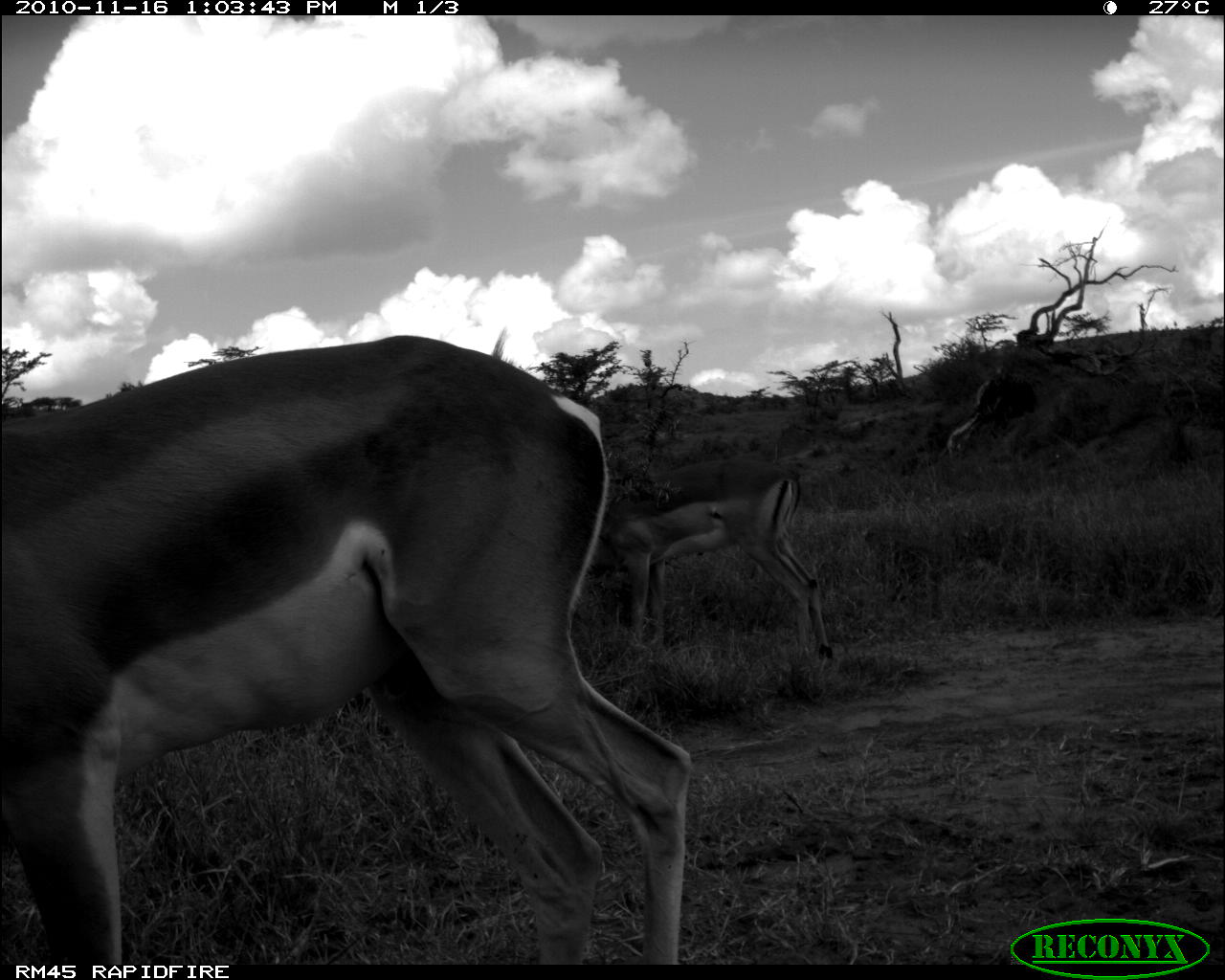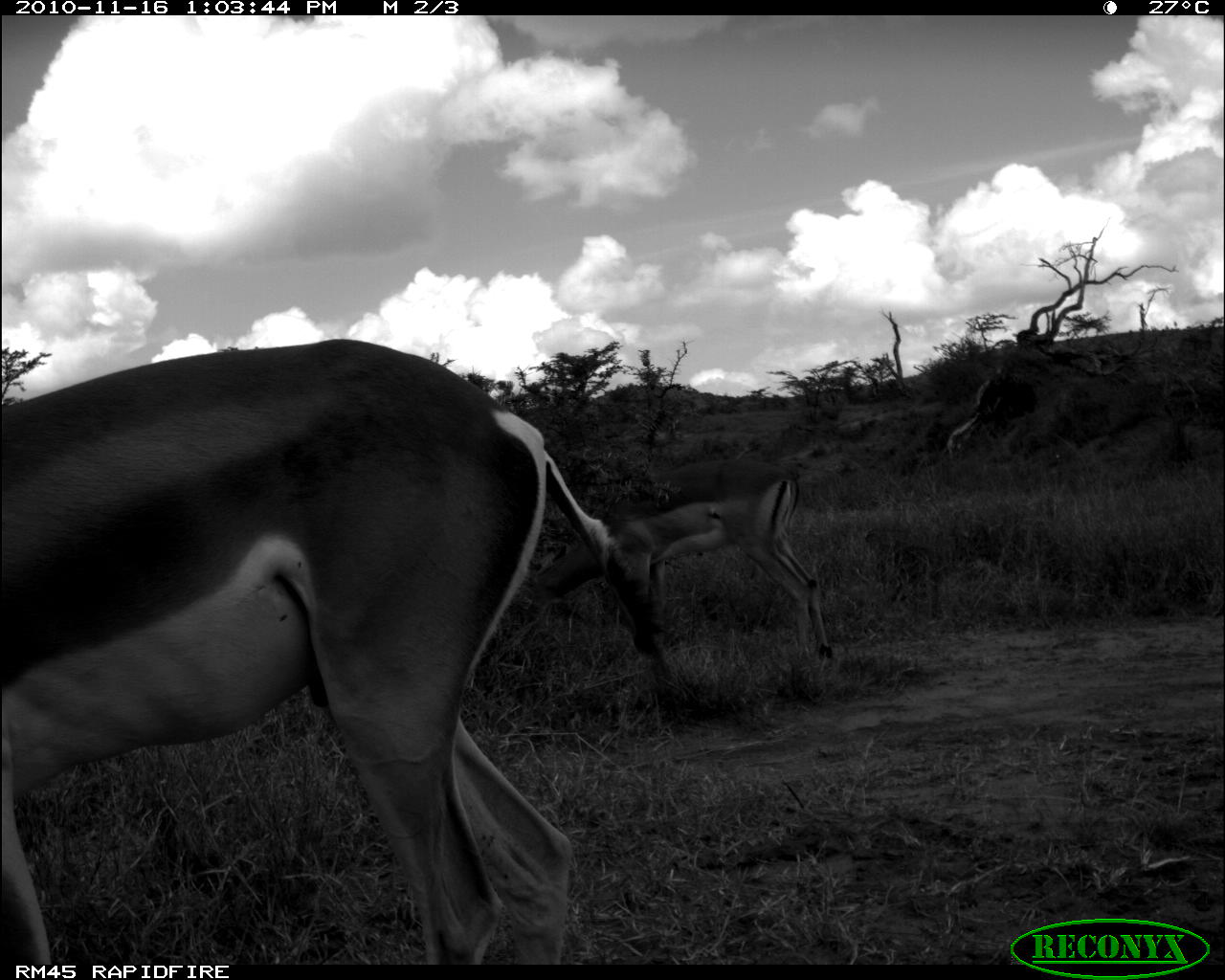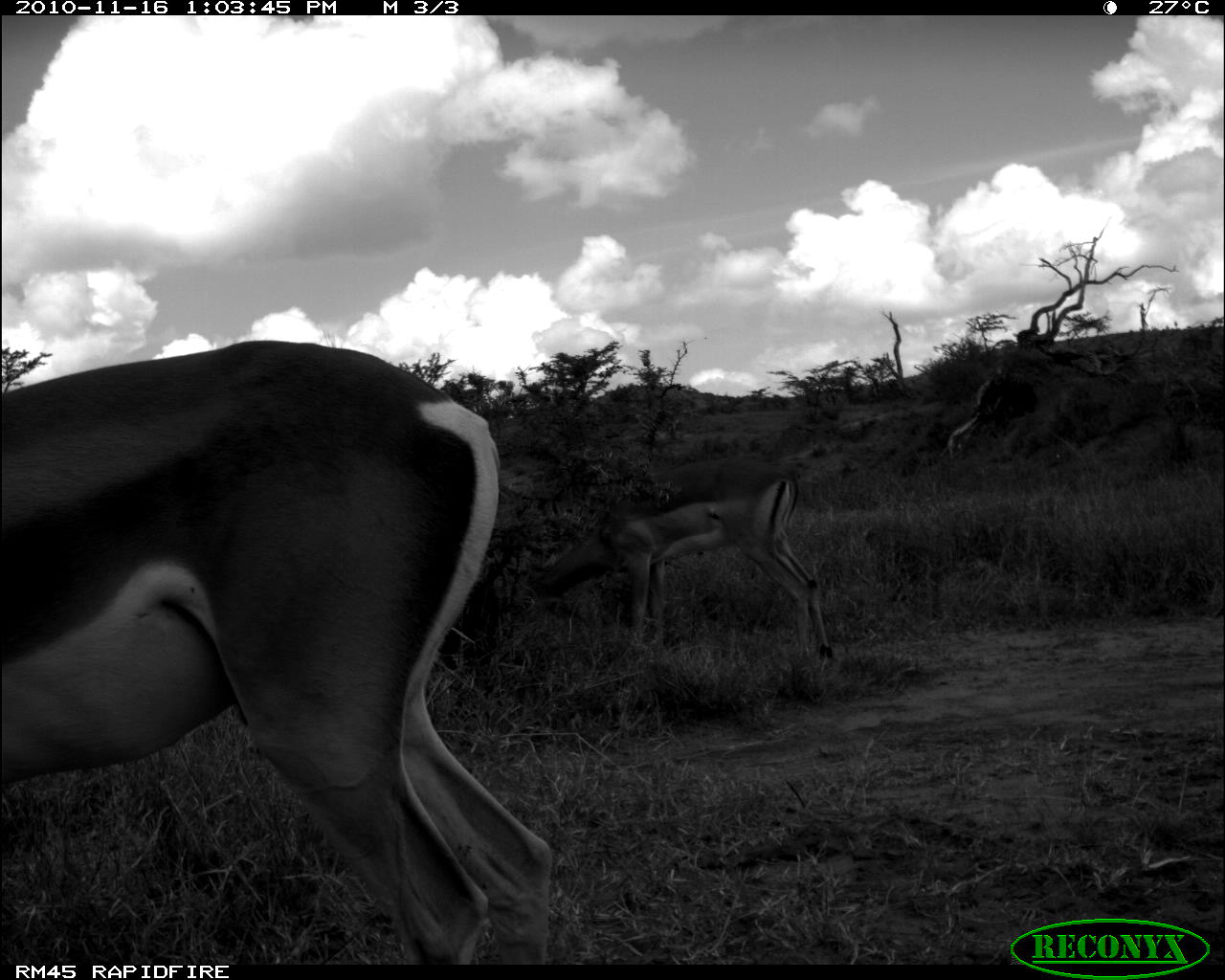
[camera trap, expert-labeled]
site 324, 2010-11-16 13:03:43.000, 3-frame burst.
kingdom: Animalia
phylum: Chordata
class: Mammalia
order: Artiodactyla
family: Bovidae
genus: Aepyceros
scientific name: Aepyceros melampus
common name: impala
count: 2